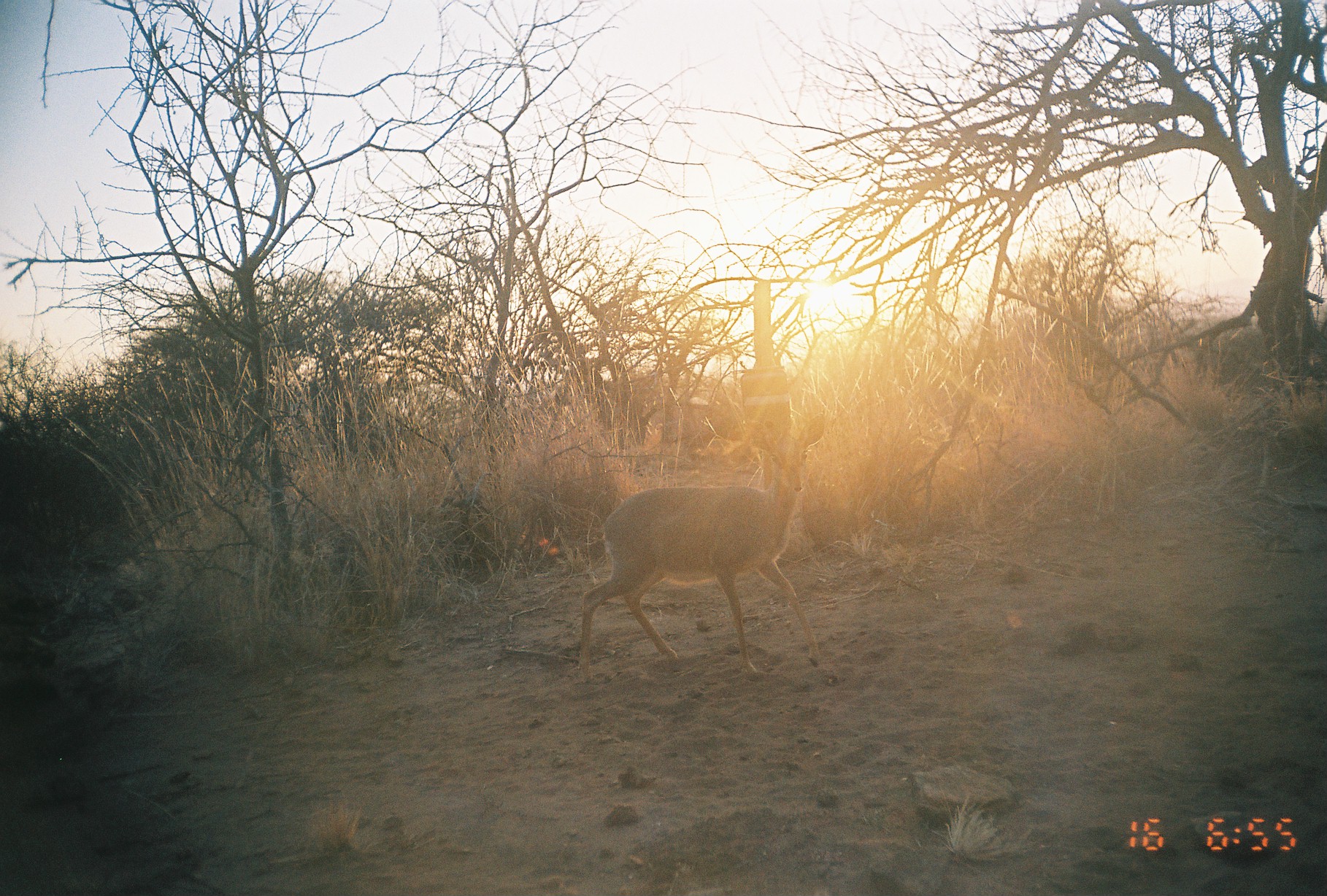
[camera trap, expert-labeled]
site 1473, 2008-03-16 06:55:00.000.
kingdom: Animalia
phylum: Chordata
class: Mammalia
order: Artiodactyla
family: Bovidae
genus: Madoqua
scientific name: Madoqua guentheri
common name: günther's dik-dik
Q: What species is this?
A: Madoqua guentheri (günther's dik-dik).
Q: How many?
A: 1.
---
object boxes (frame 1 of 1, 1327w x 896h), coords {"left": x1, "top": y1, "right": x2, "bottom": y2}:
madoqua guentheri: {"left": 577, "top": 412, "right": 826, "bottom": 683}